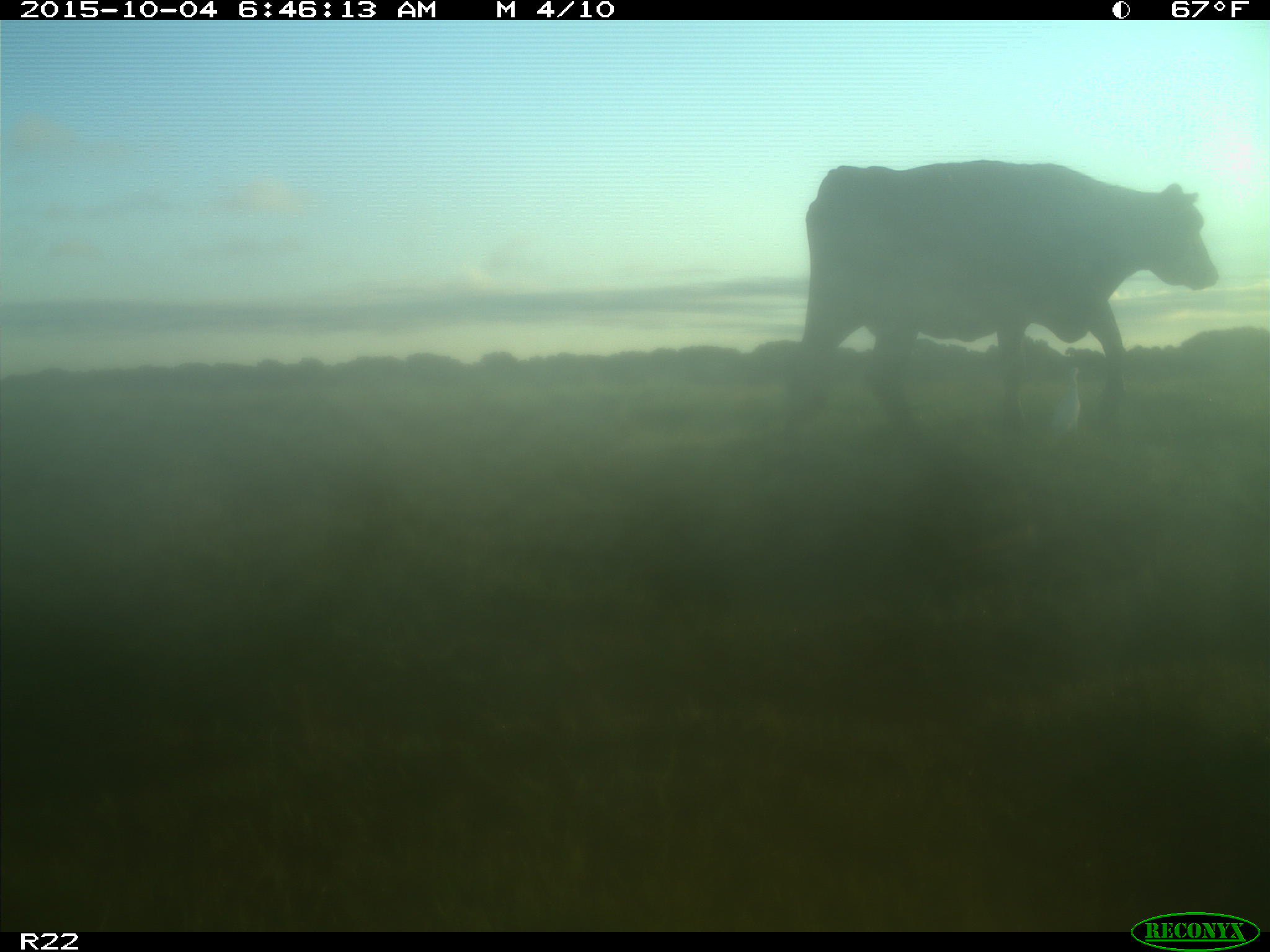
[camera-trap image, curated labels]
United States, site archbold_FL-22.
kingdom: Animalia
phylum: Chordata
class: Mammalia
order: Artiodactyla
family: Bovidae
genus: Bos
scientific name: Bos taurus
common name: domestic cow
Bos taurus (domestic cow).